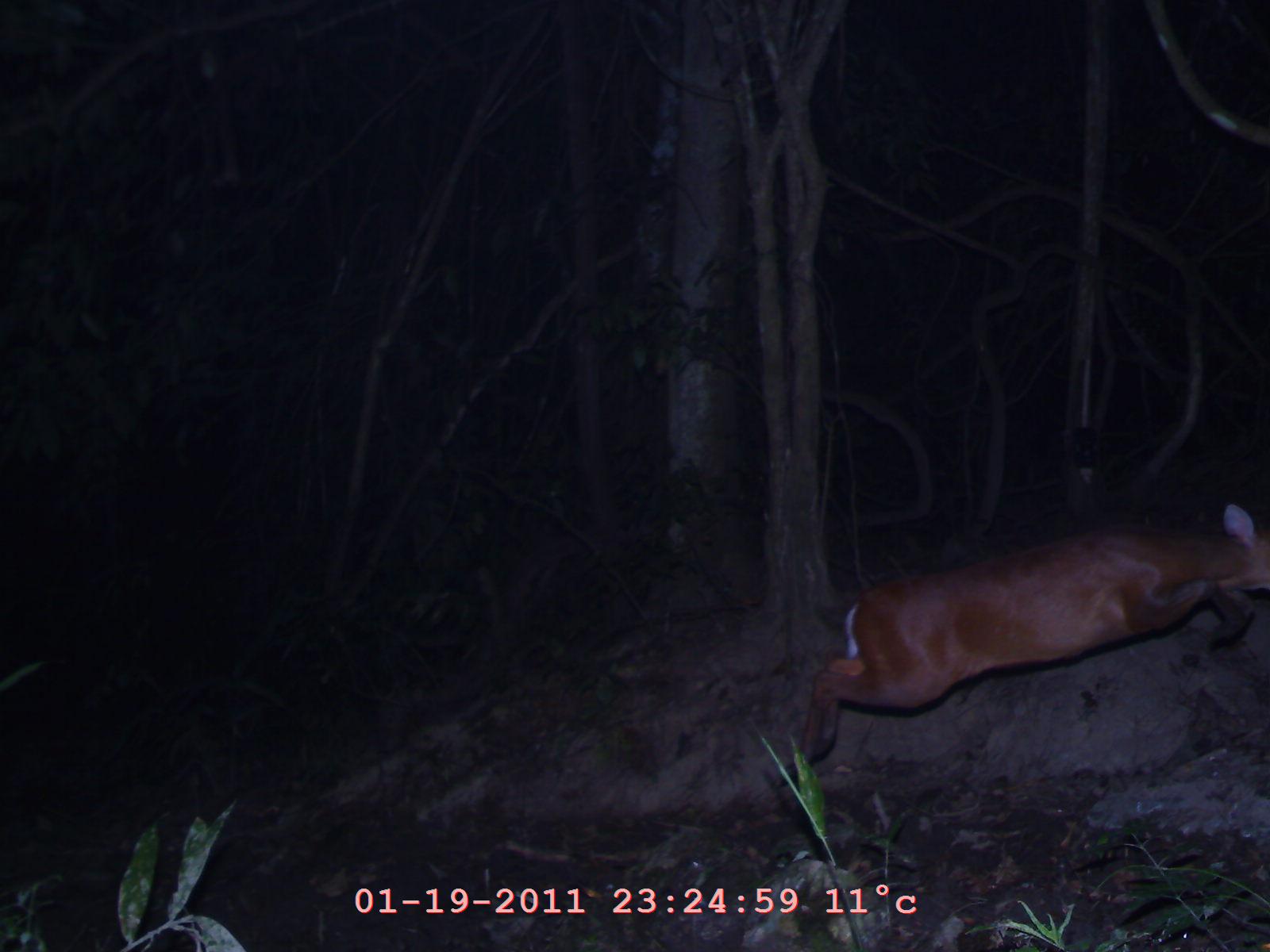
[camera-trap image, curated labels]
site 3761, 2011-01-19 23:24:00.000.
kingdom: Animalia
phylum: Chordata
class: Mammalia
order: Artiodactyla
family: Cervidae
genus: Muntiacus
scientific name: Muntiacus muntjak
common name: southern red muntjac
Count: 1.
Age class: adult.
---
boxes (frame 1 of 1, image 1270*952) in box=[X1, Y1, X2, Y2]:
muntiacus muntjak: box=[768, 498, 1270, 789]